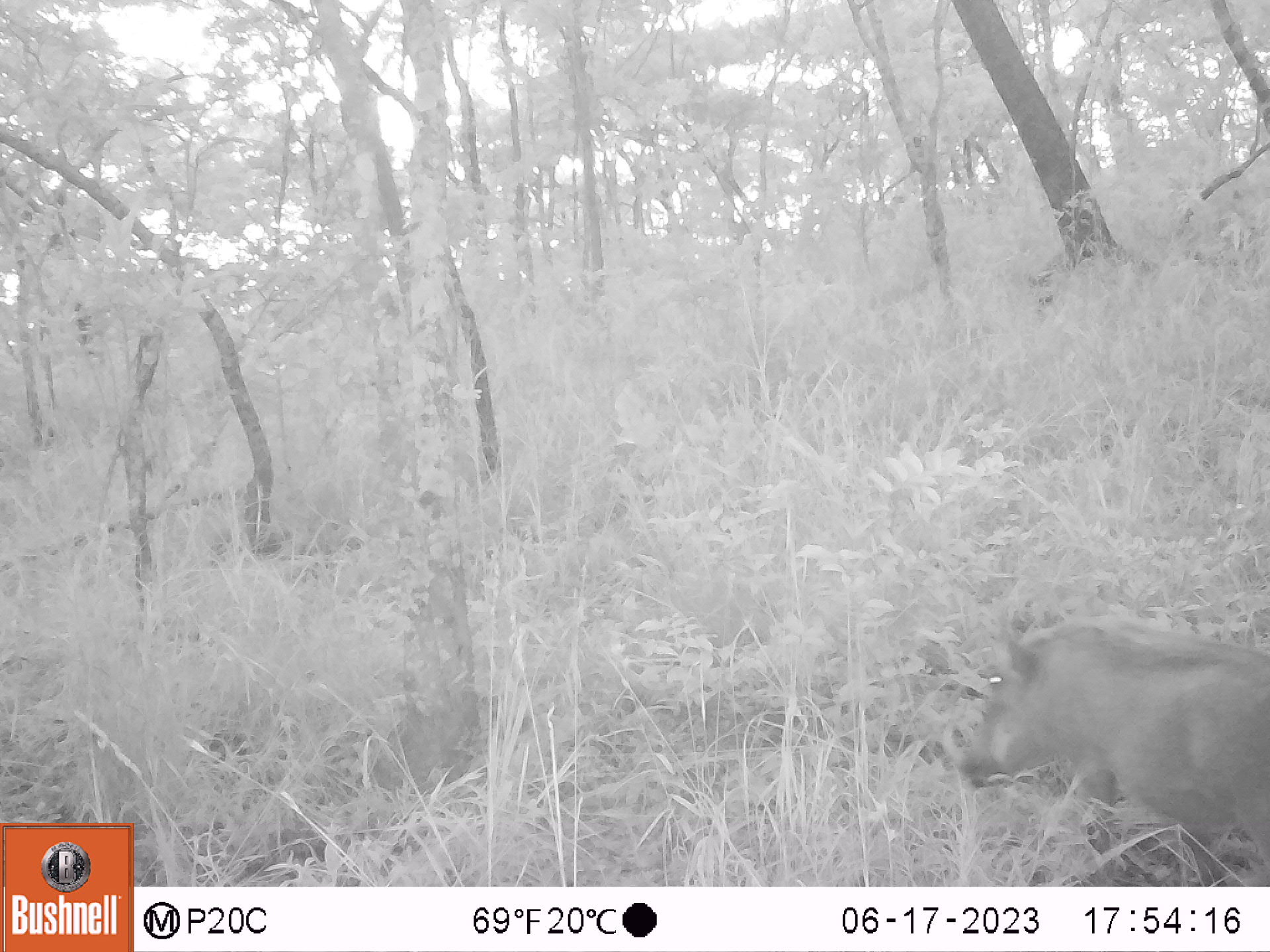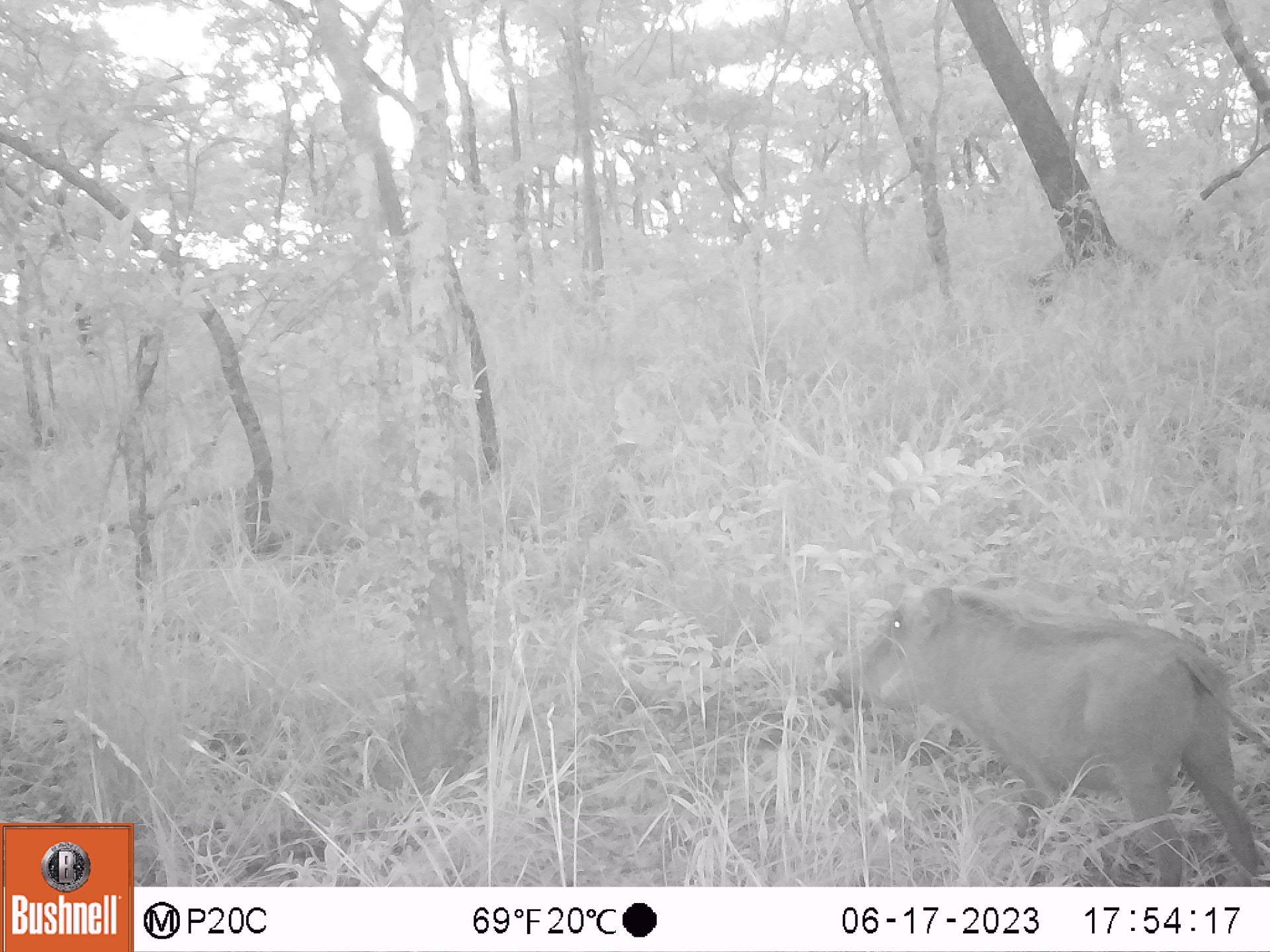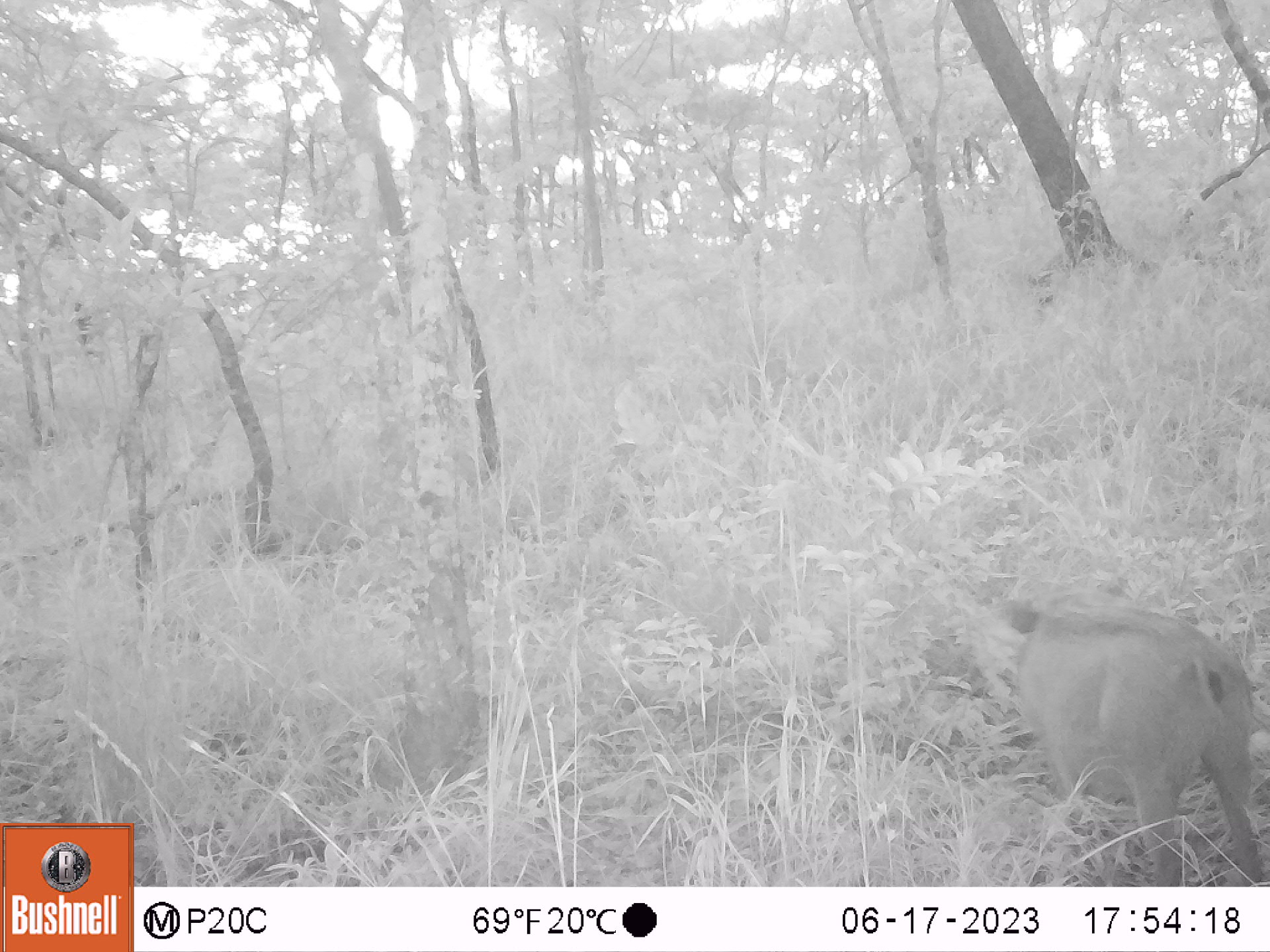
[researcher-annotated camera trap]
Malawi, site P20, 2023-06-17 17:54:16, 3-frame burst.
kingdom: Animalia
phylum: Chordata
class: Mammalia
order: Artiodactyla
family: Suidae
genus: Phacochoerus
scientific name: Phacochoerus africanus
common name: common warthog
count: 1